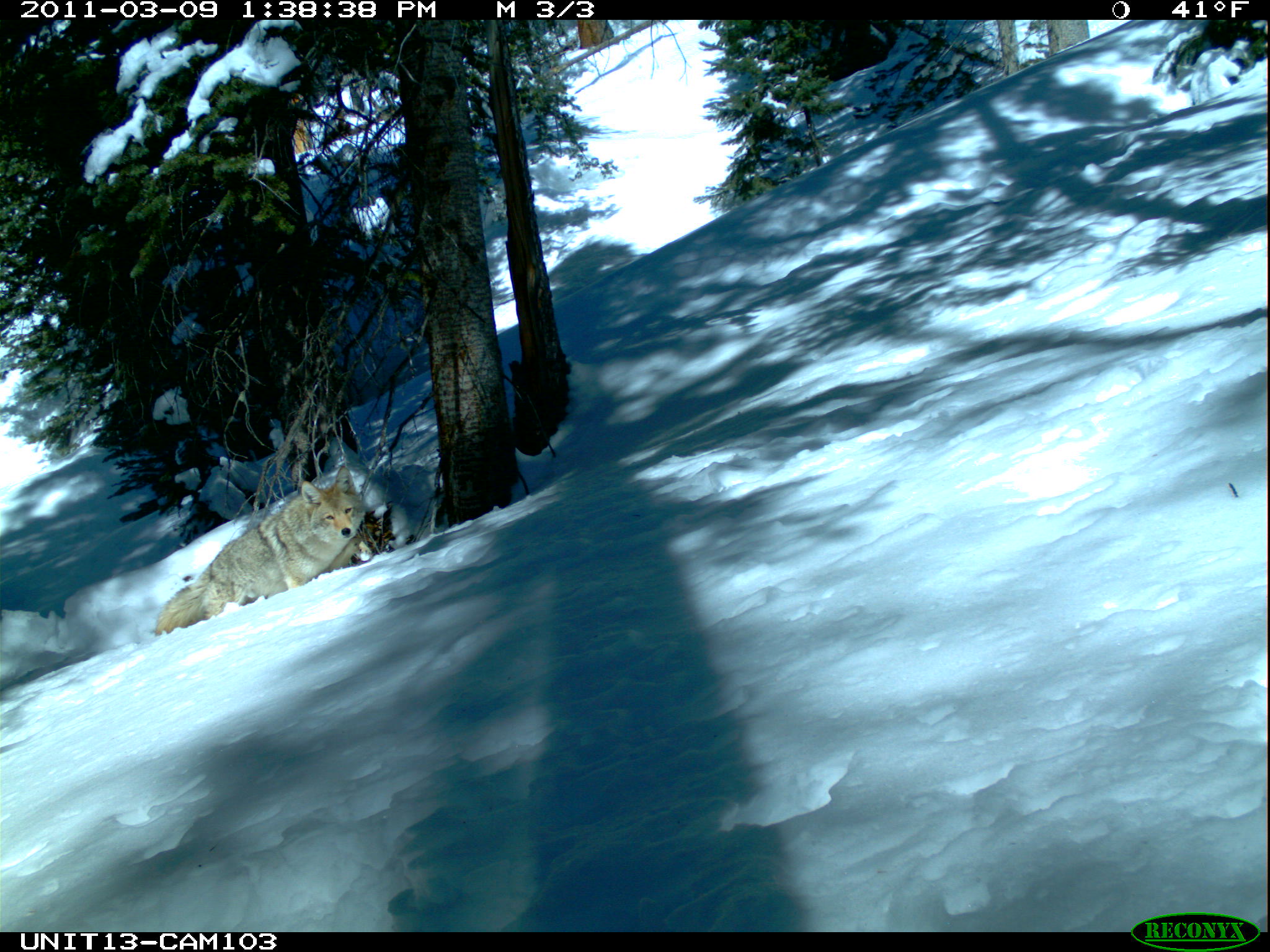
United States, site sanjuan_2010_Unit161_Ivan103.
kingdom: Animalia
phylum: Chordata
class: Mammalia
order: Carnivora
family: Canidae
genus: Canis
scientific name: Canis latrans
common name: coyote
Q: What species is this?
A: Canis latrans (coyote).